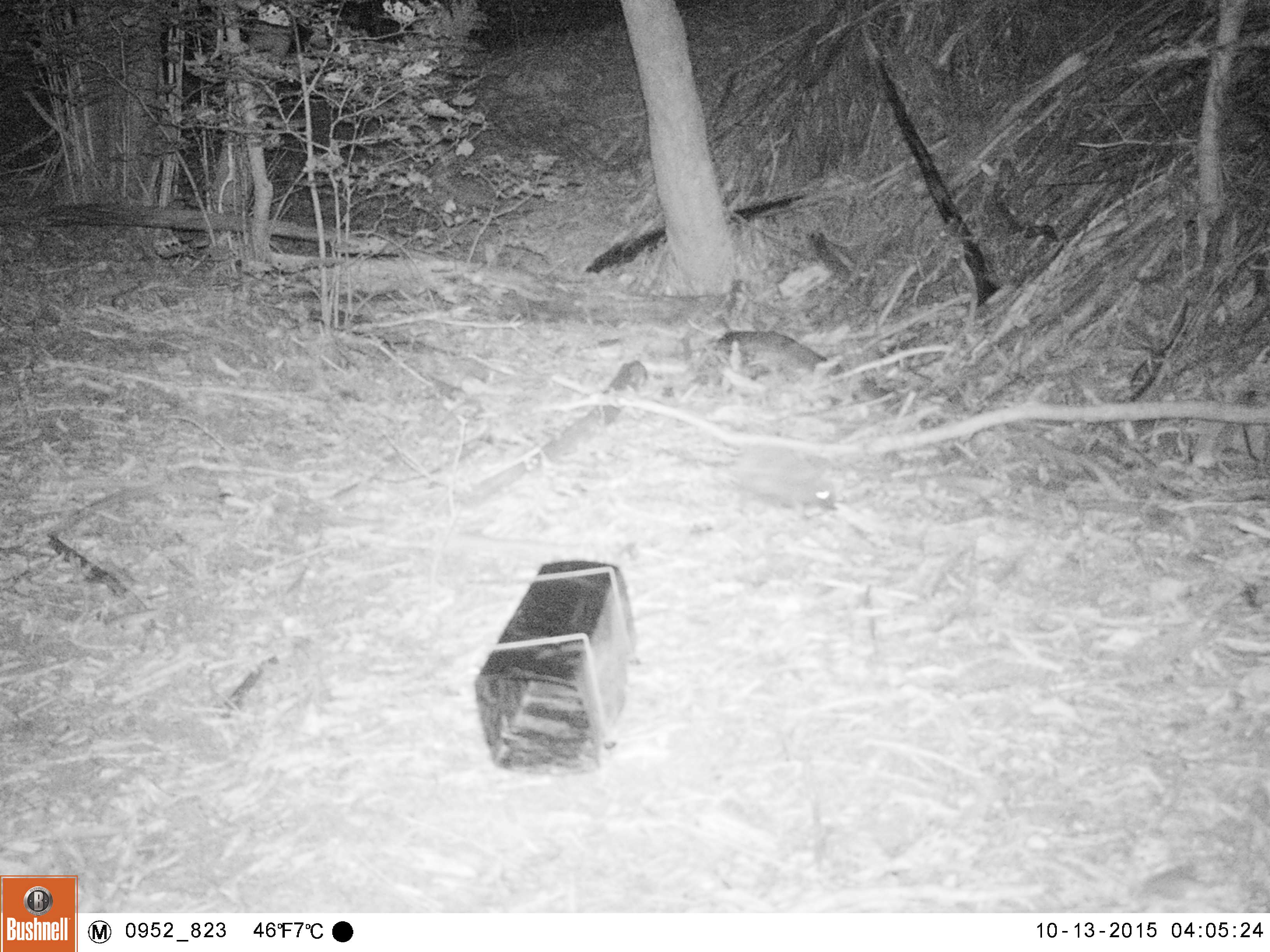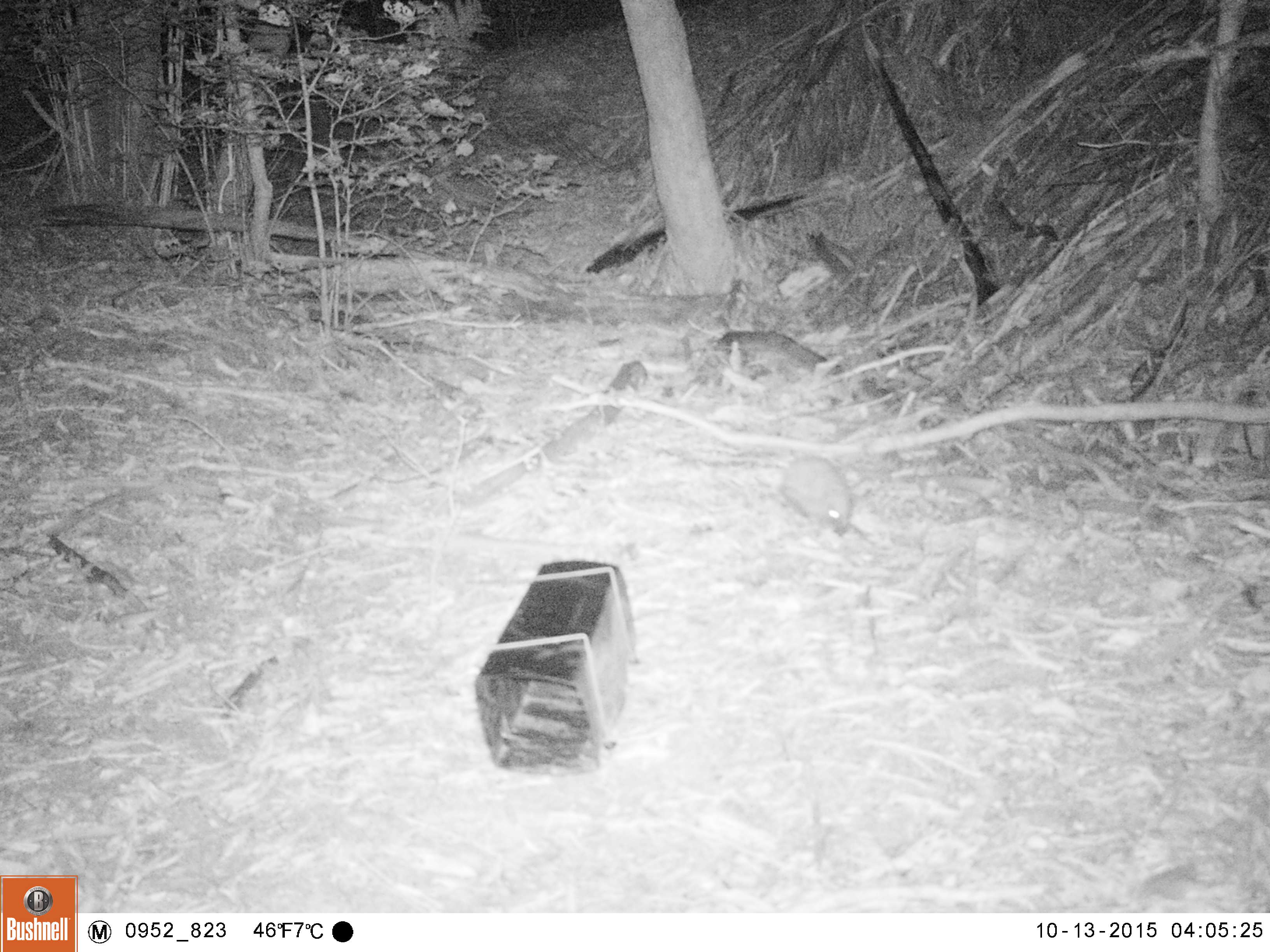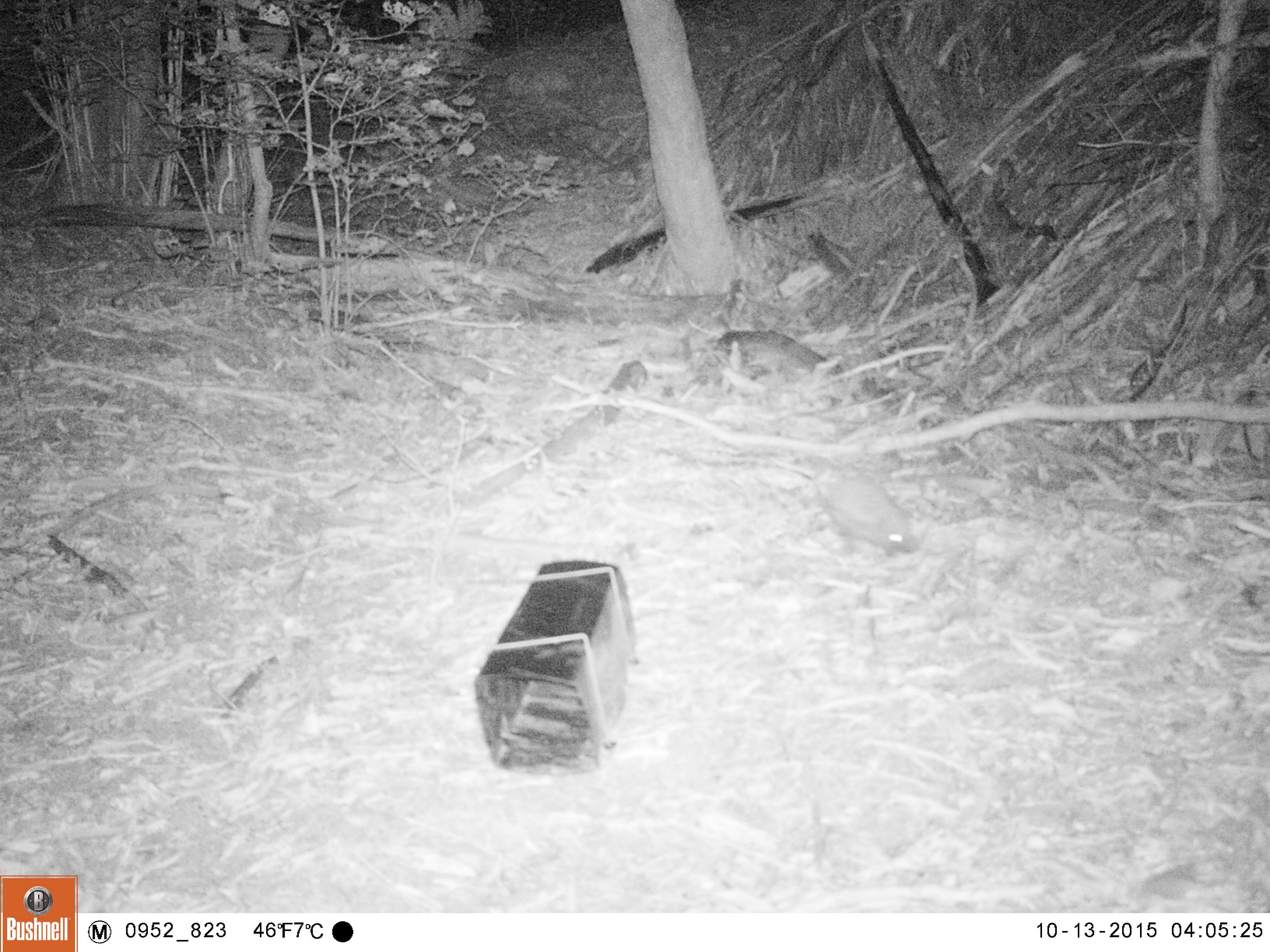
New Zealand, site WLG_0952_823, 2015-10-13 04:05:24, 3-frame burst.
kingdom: Animalia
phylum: Chordata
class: Mammalia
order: Eulipotyphla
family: Erinaceidae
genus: Erinaceus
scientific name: Erinaceus europaeus europaeus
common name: european hedgehog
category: hedgehog